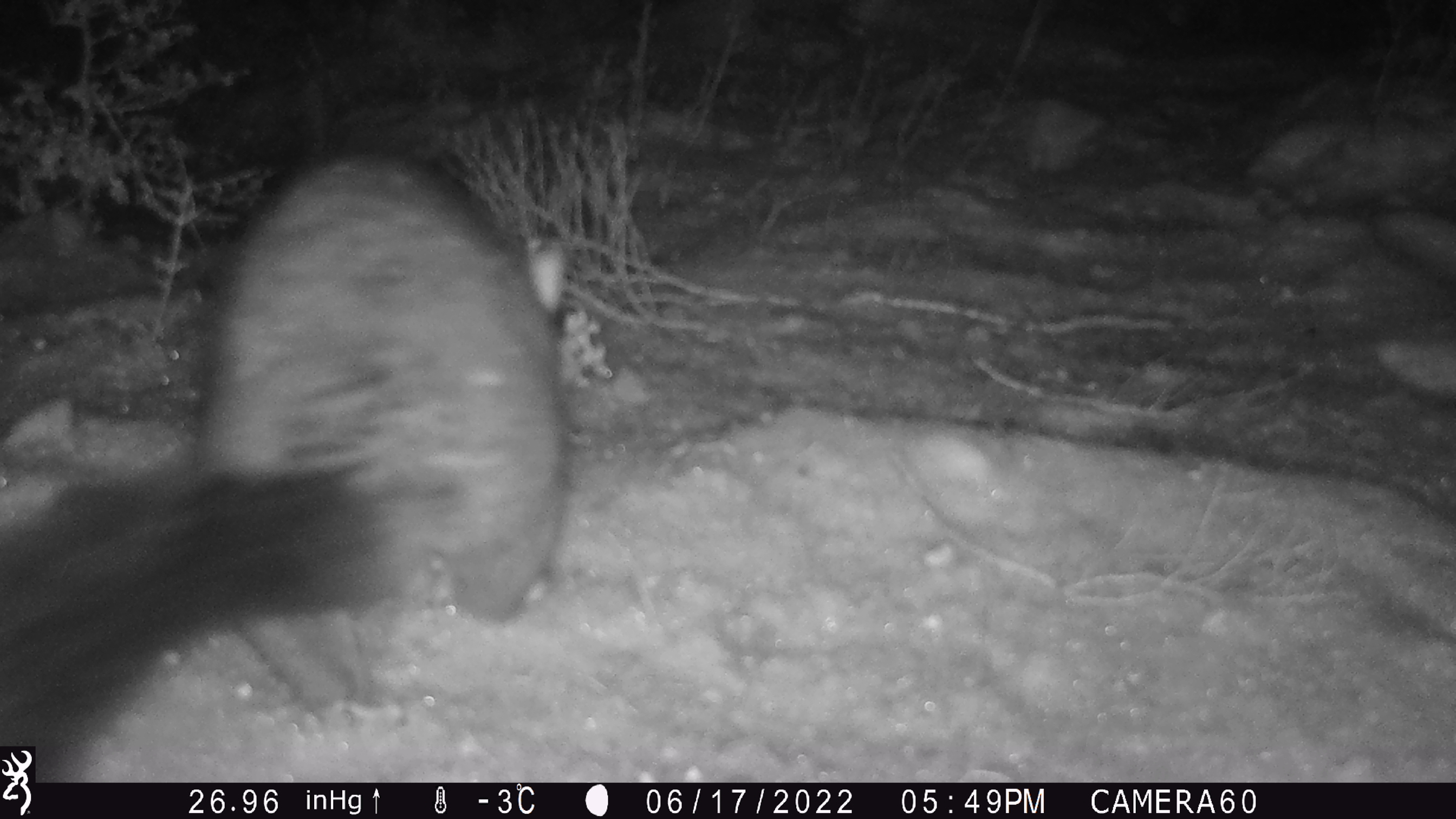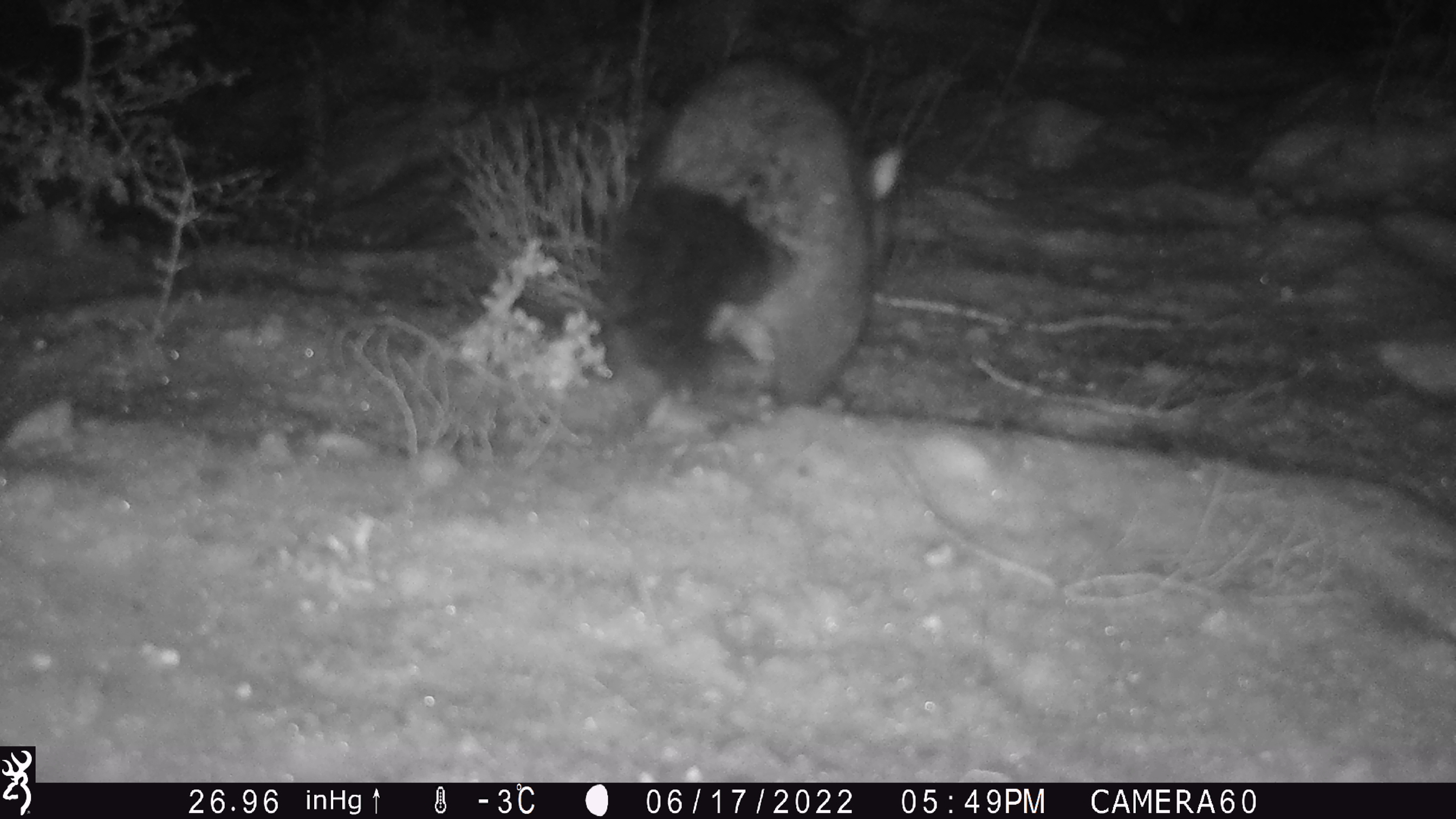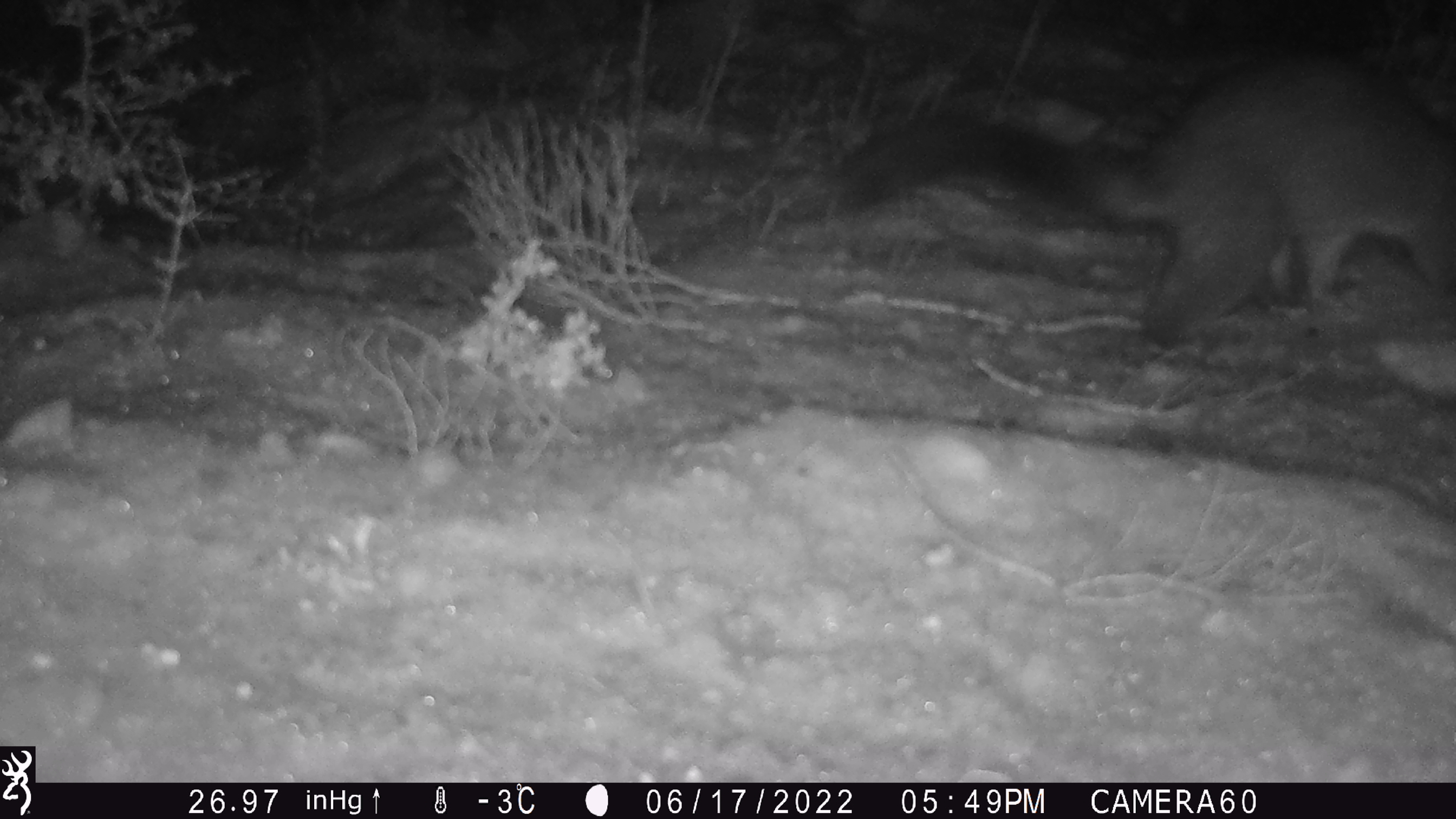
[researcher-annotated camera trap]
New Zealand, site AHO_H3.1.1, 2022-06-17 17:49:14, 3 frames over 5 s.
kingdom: Animalia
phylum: Chordata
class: Mammalia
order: Diprotodontia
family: Phalangeridae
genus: Trichosurus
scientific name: Trichosurus vulpecula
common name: common brushtail possum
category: possum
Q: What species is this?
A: Possum (common brushtail possum) (Trichosurus vulpecula).